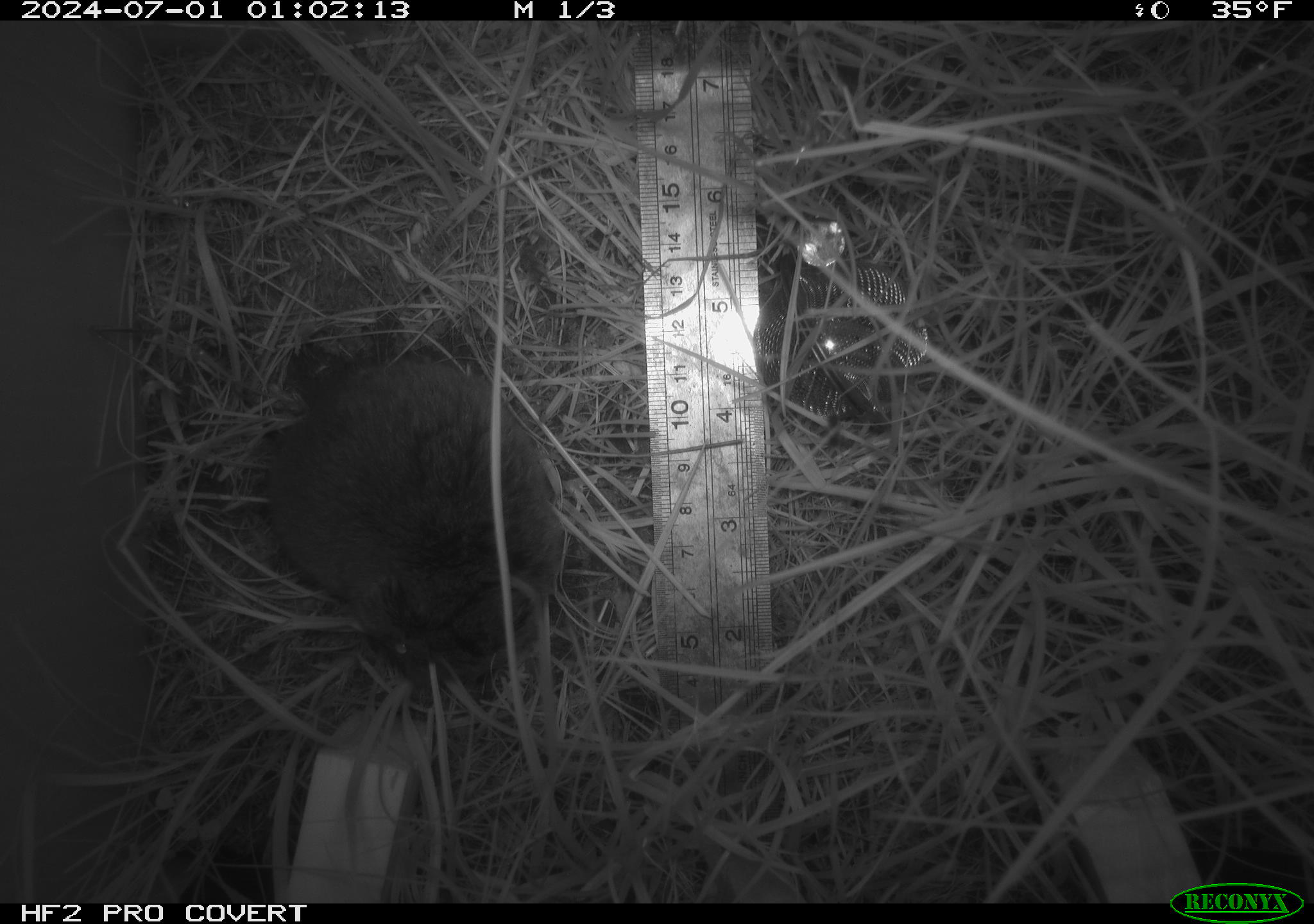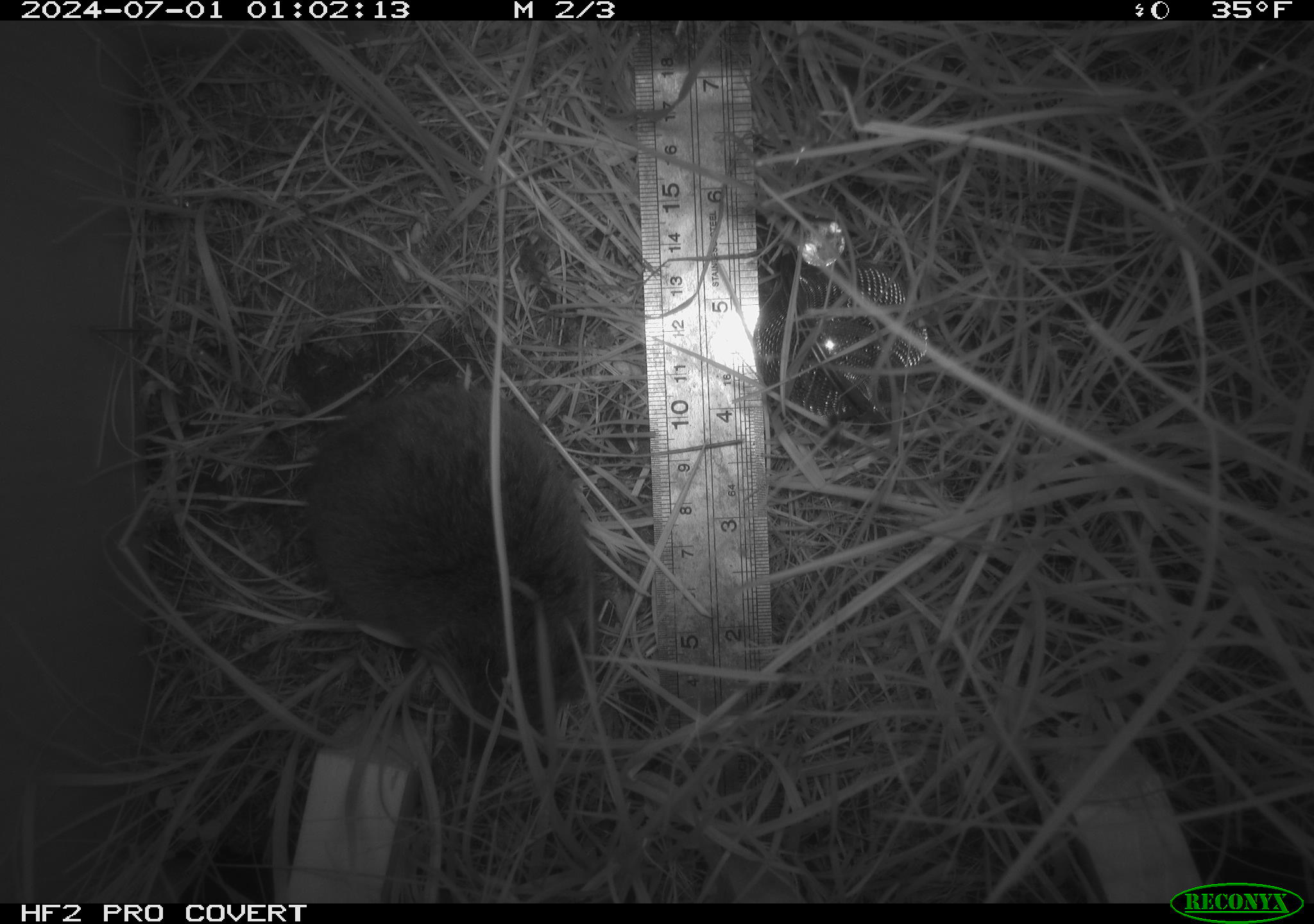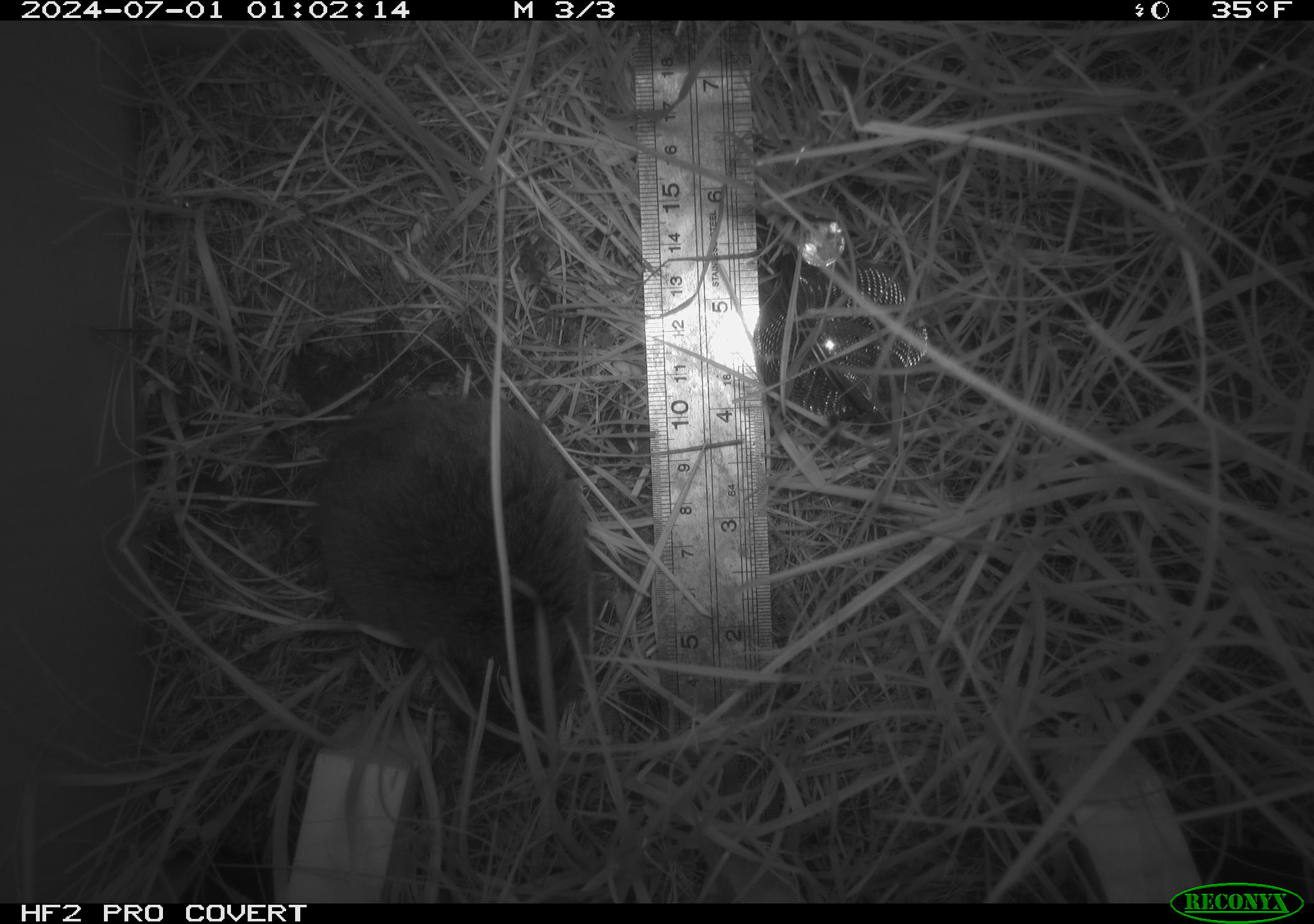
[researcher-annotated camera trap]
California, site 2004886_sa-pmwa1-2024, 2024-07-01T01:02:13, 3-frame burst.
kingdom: Animalia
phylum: Chordata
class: Mammalia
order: Rodentia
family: Cricetidae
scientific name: Arvicolinae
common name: voles, lemmings, and muskrats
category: arvicolinae subfamily